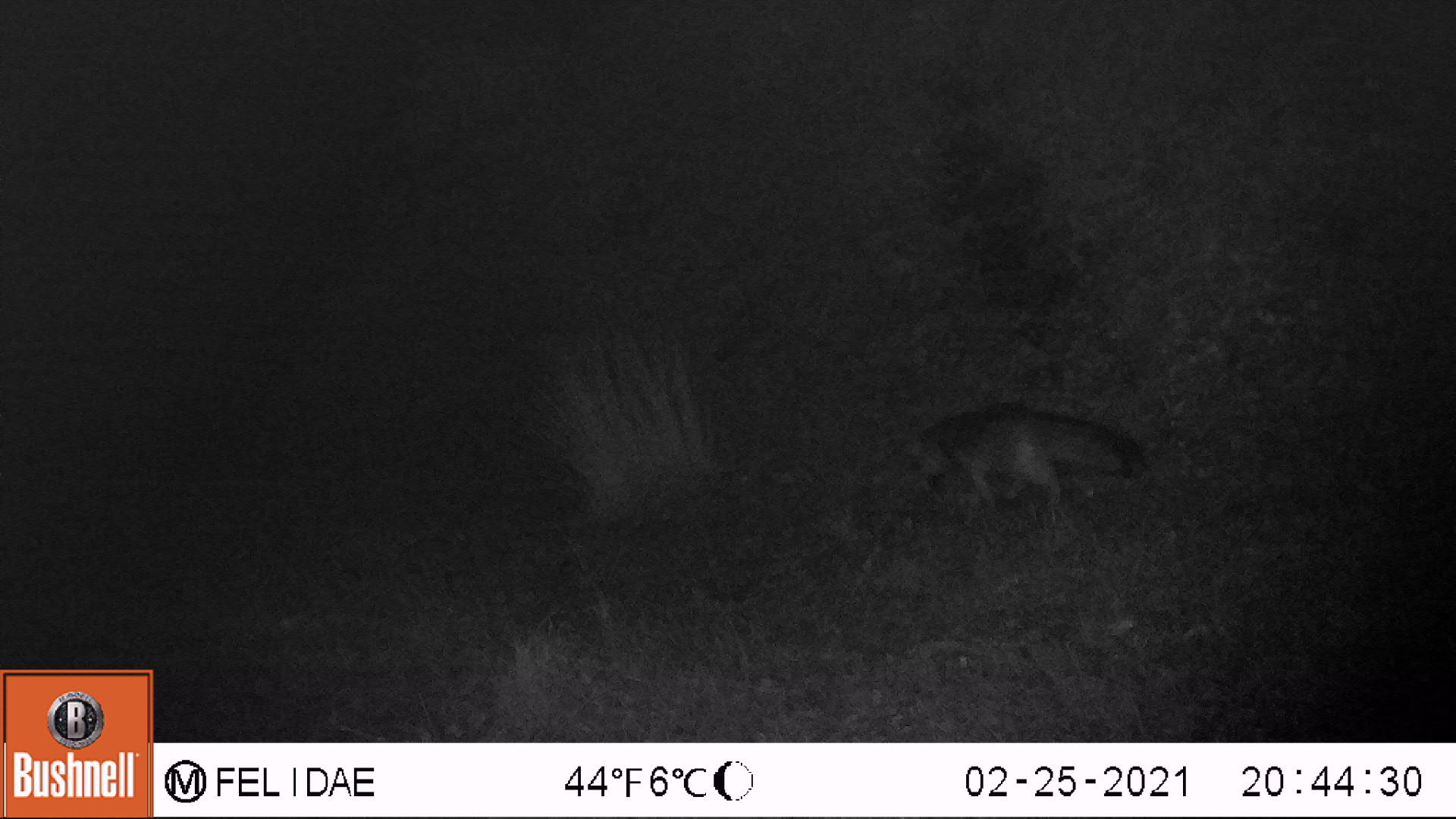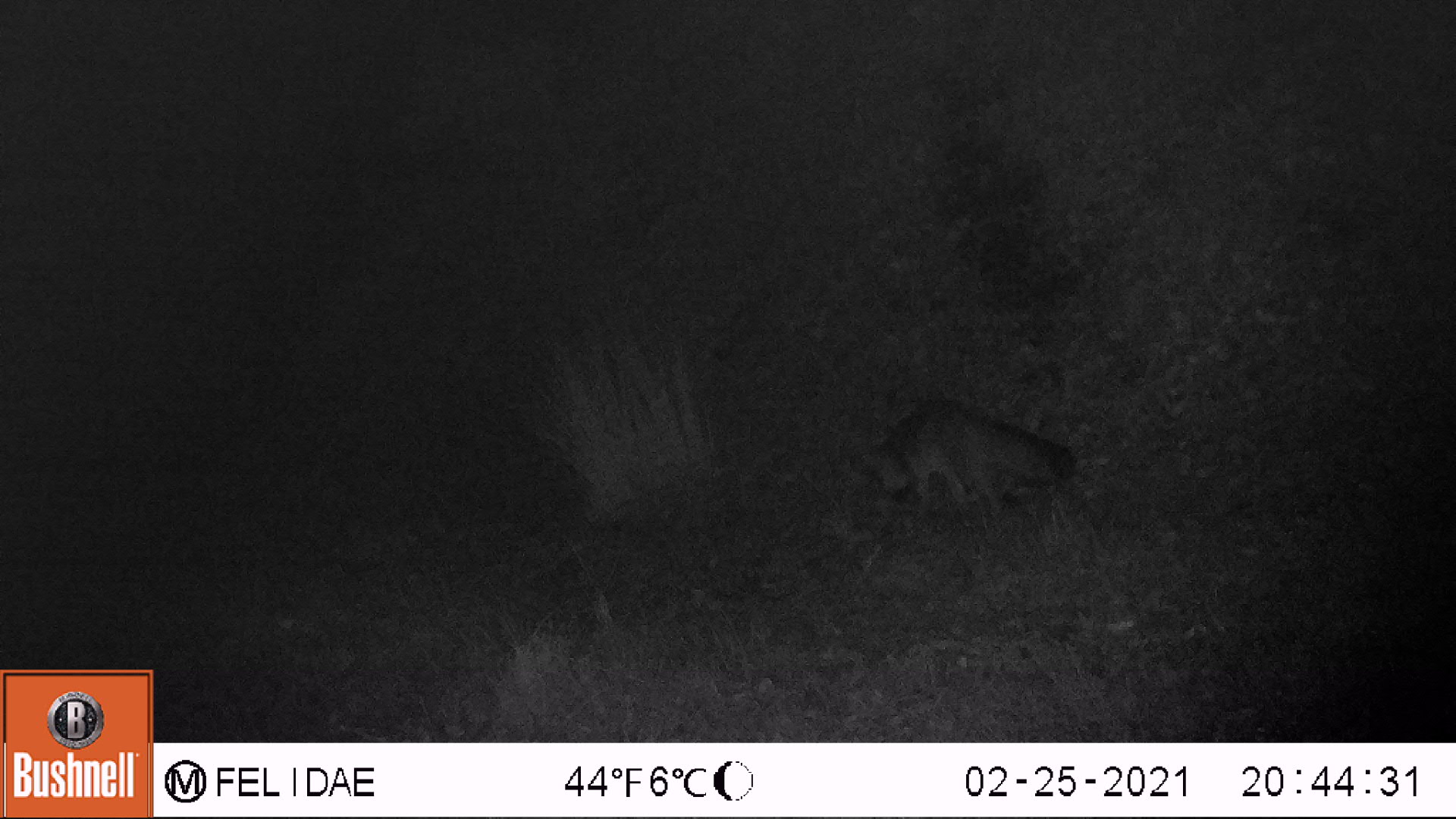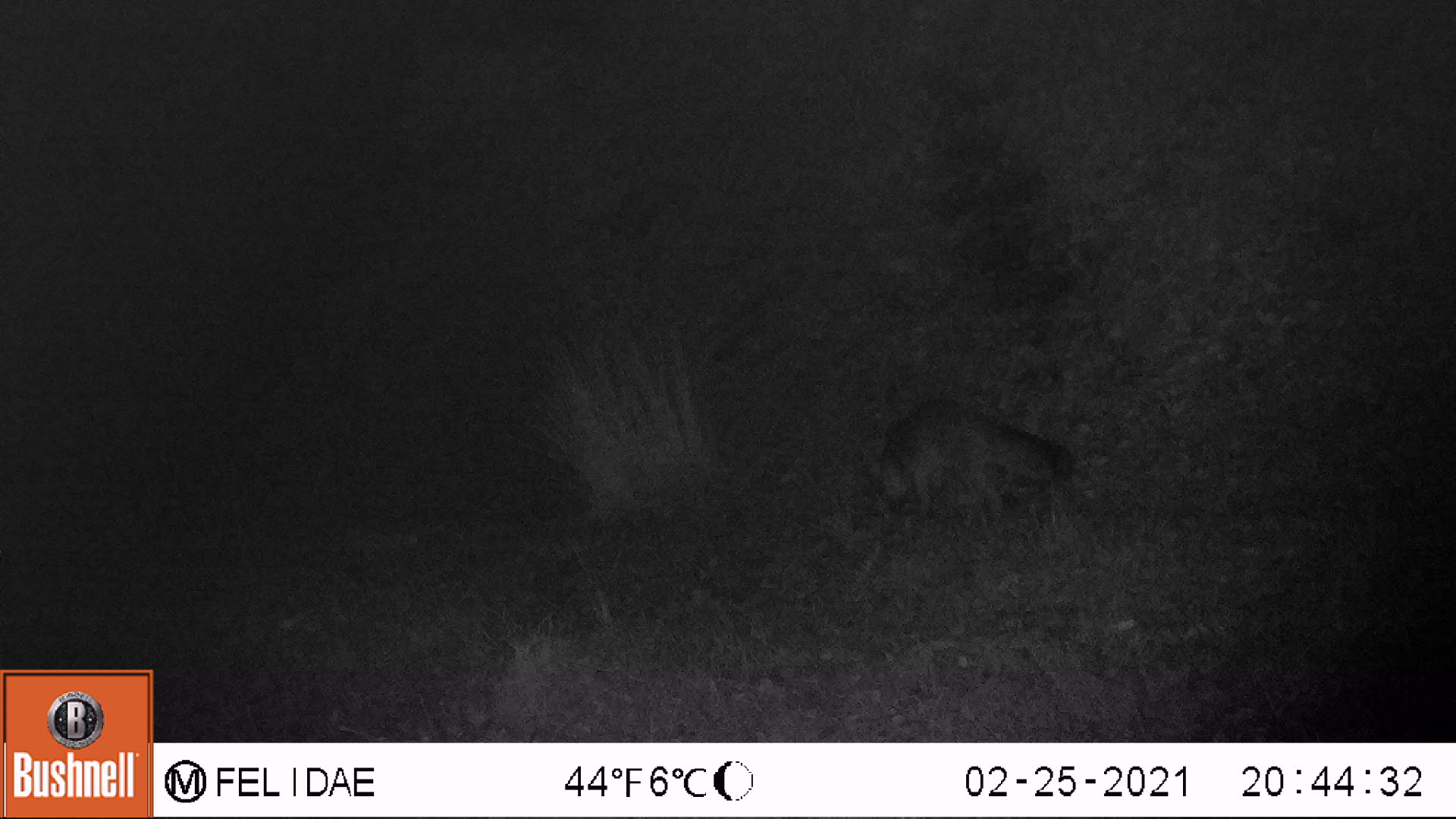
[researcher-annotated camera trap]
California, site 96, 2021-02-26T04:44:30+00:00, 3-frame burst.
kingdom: Animalia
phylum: Chordata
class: Mammalia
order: Carnivora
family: Canidae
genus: Urocyon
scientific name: Urocyon cinereoargenteus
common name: gray fox